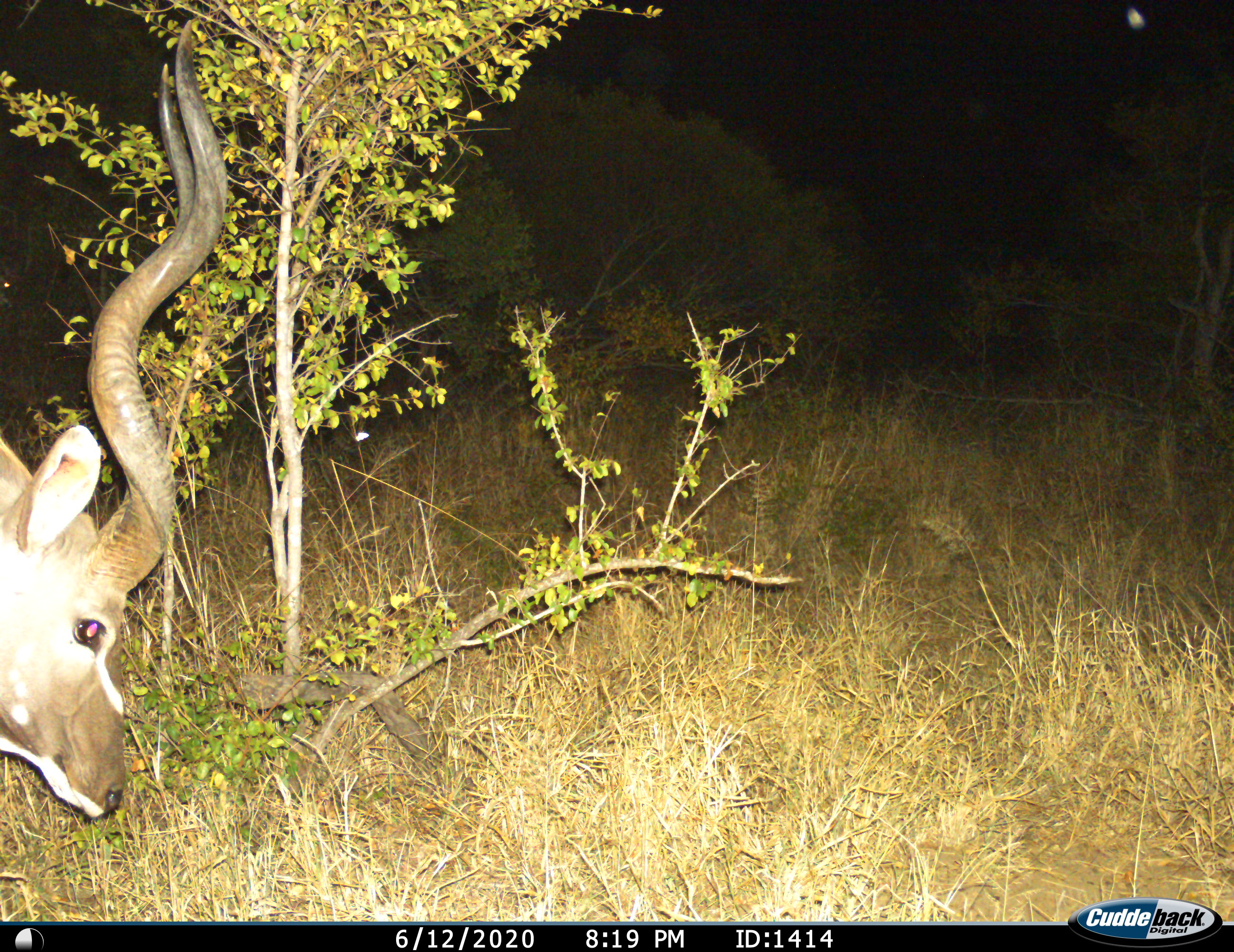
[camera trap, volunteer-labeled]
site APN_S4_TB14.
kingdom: Animalia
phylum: Chordata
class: Mammalia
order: Artiodactyla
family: Bovidae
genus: Tragelaphus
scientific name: Tragelaphus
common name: kudu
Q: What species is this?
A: Kudu (Tragelaphus).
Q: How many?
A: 1.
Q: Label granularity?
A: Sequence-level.